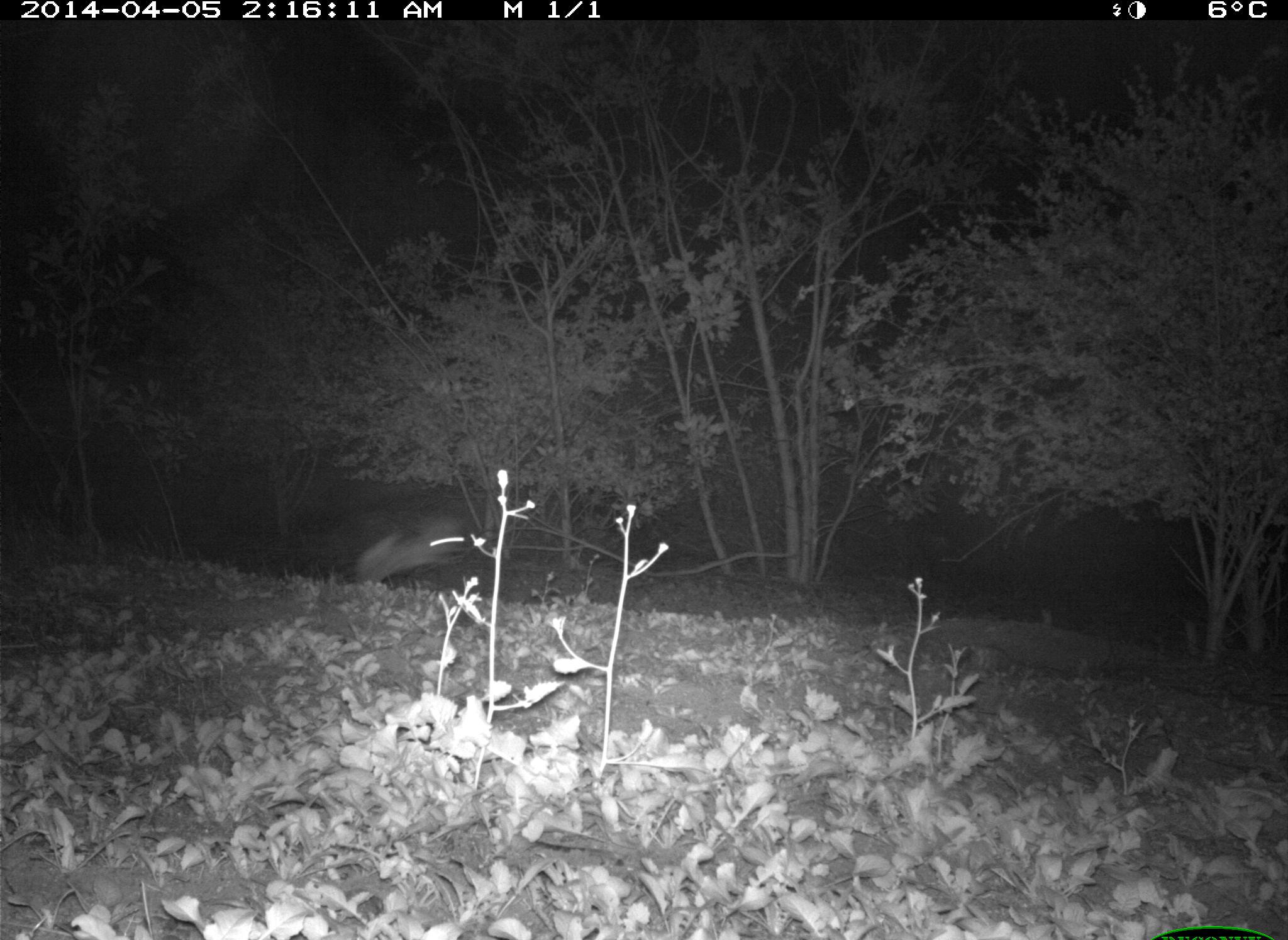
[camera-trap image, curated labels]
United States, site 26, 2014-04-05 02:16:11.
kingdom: Animalia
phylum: Chordata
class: Mammalia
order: Lagomorpha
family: Leporidae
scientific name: Leporidae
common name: rabbits and hares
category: rabbit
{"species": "rabbit (rabbits and hares) (Leporidae)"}